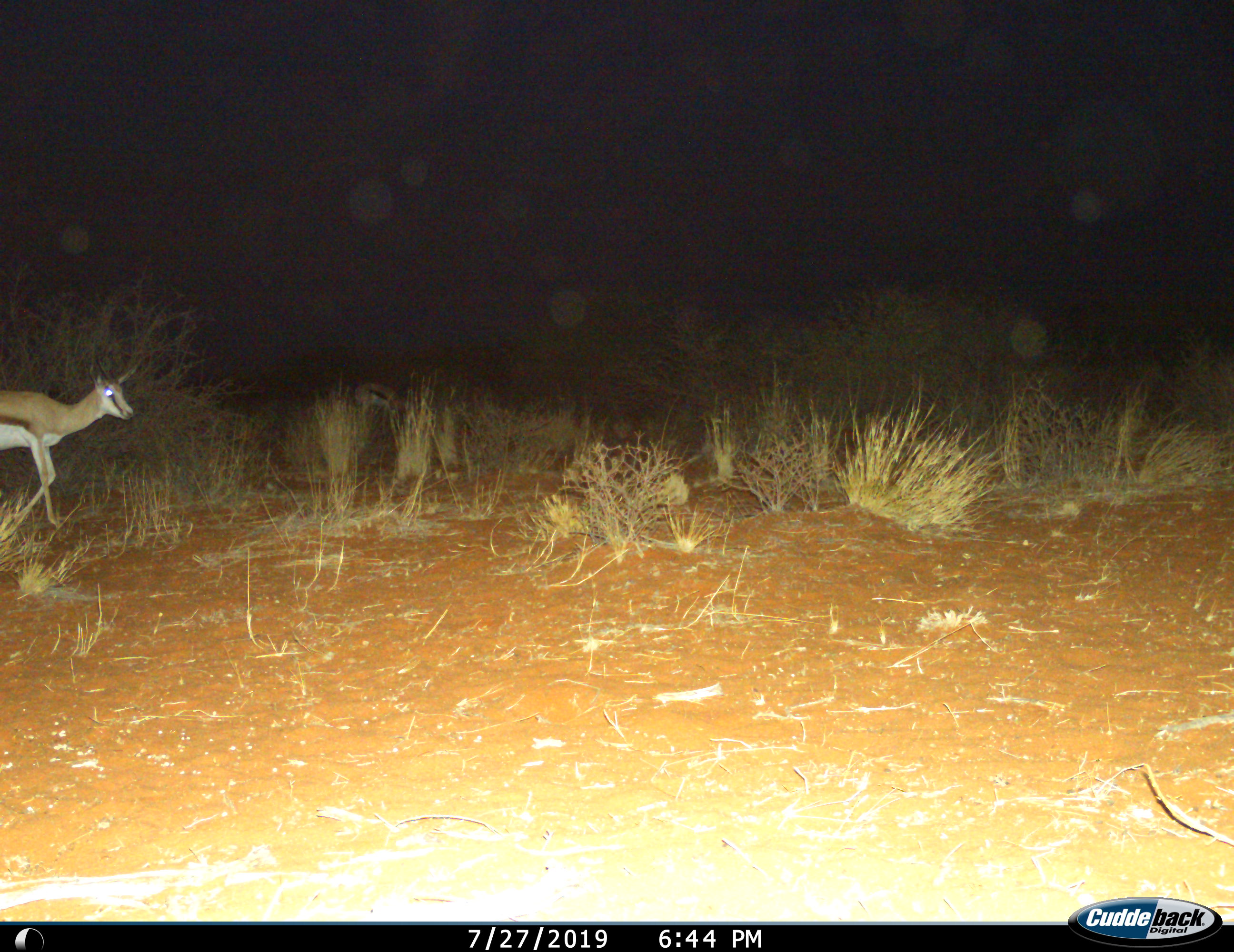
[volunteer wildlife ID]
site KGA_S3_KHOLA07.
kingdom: Animalia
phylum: Chordata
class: Mammalia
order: Artiodactyla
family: Bovidae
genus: Antidorcas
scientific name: Antidorcas marsupialis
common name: springbok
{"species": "springbok (Antidorcas marsupialis)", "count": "1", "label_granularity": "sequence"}